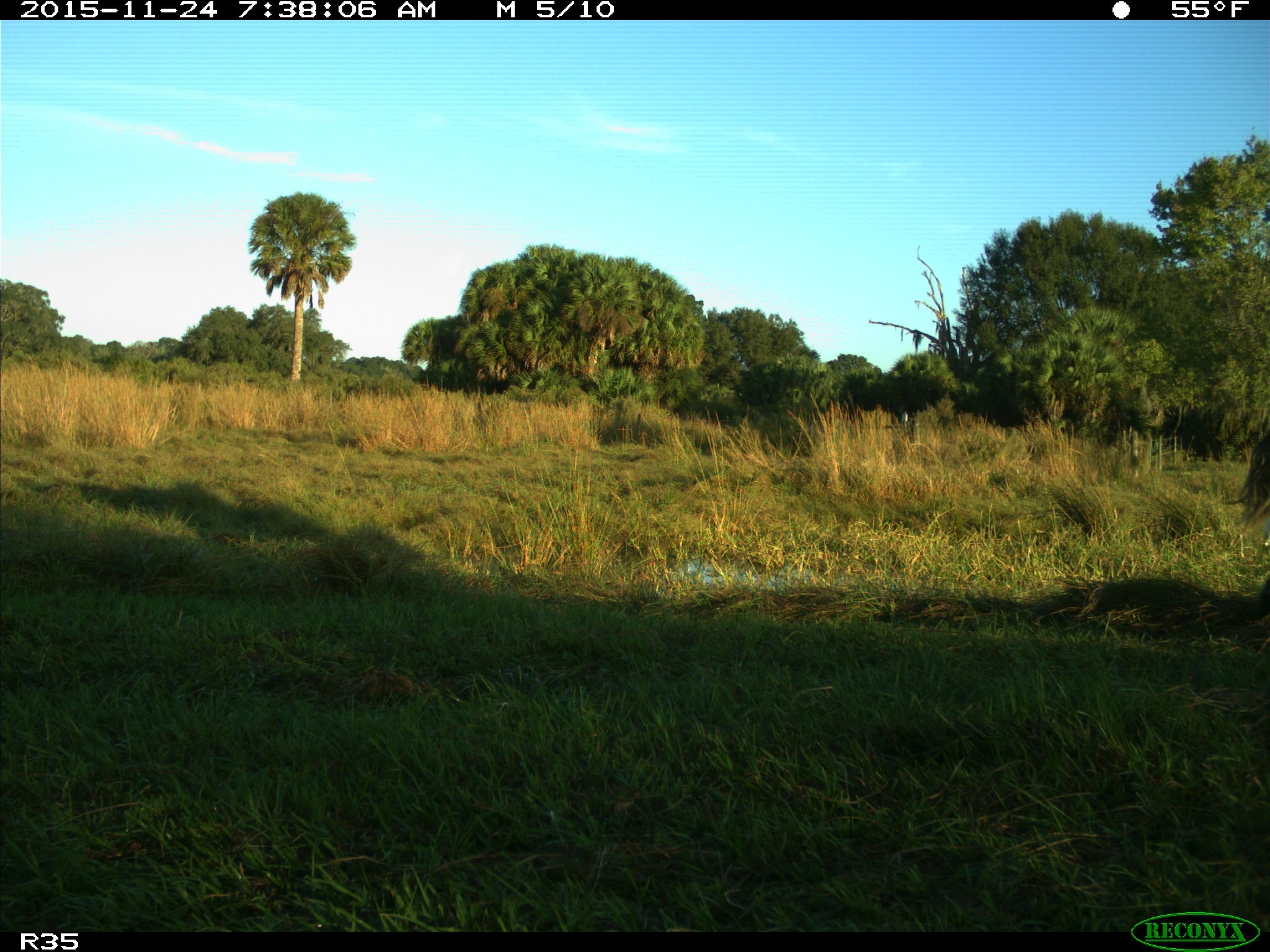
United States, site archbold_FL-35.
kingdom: Animalia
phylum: Chordata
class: Mammalia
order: Artiodactyla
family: Bovidae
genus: Bos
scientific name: Bos taurus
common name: domestic cow